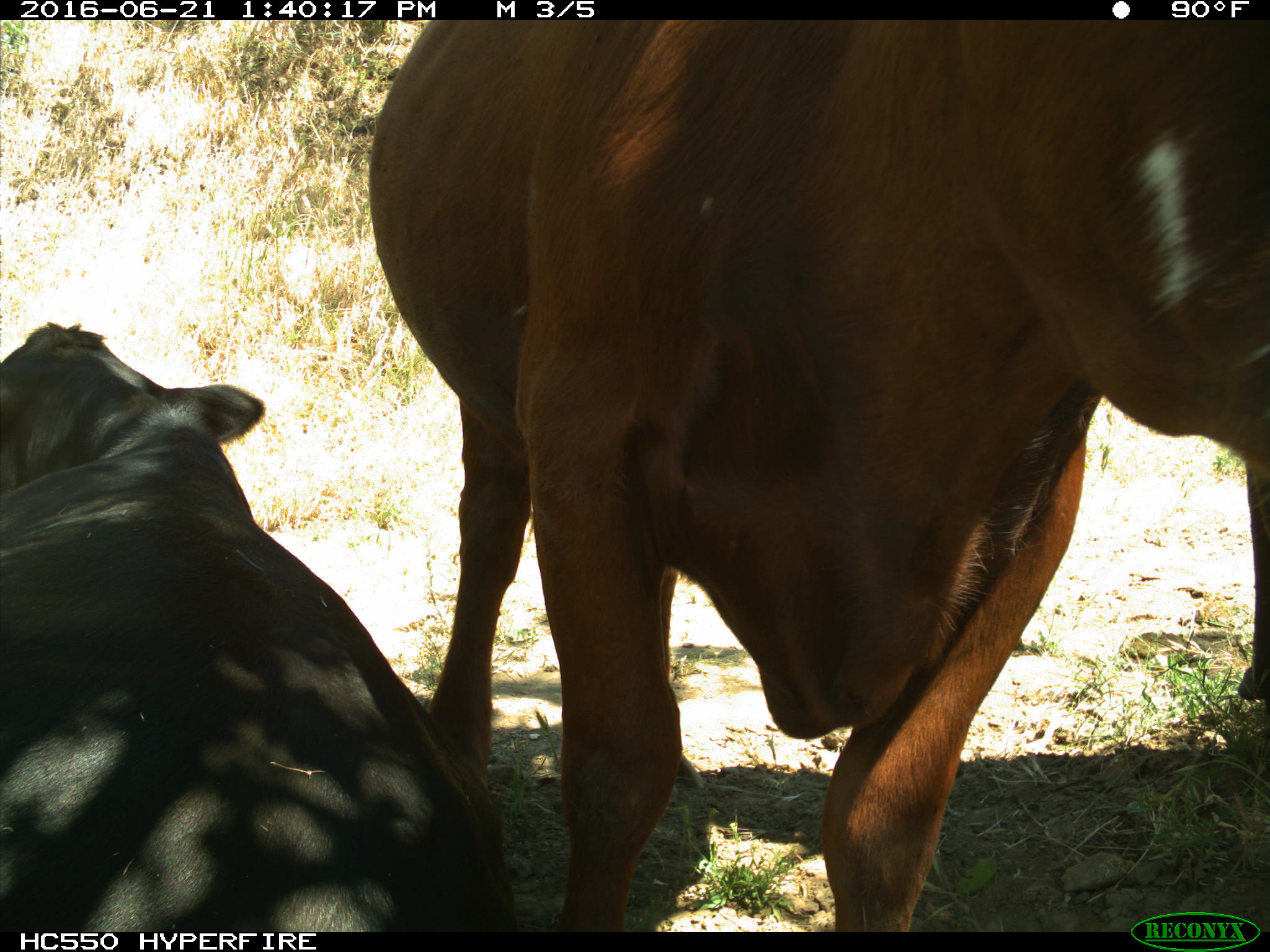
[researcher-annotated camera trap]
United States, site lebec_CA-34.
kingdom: Animalia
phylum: Chordata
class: Mammalia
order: Artiodactyla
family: Bovidae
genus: Bos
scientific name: Bos taurus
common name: domestic cow